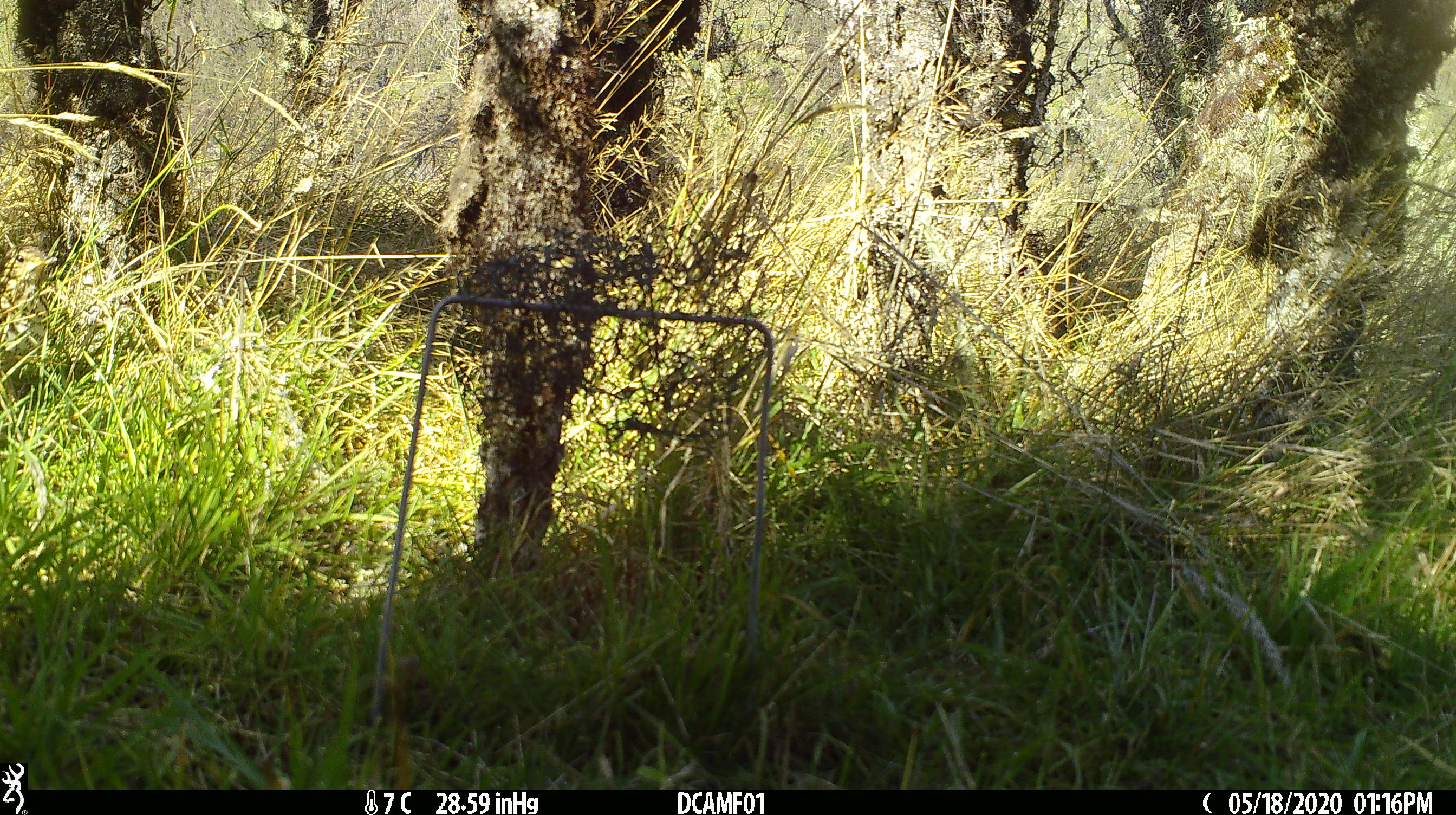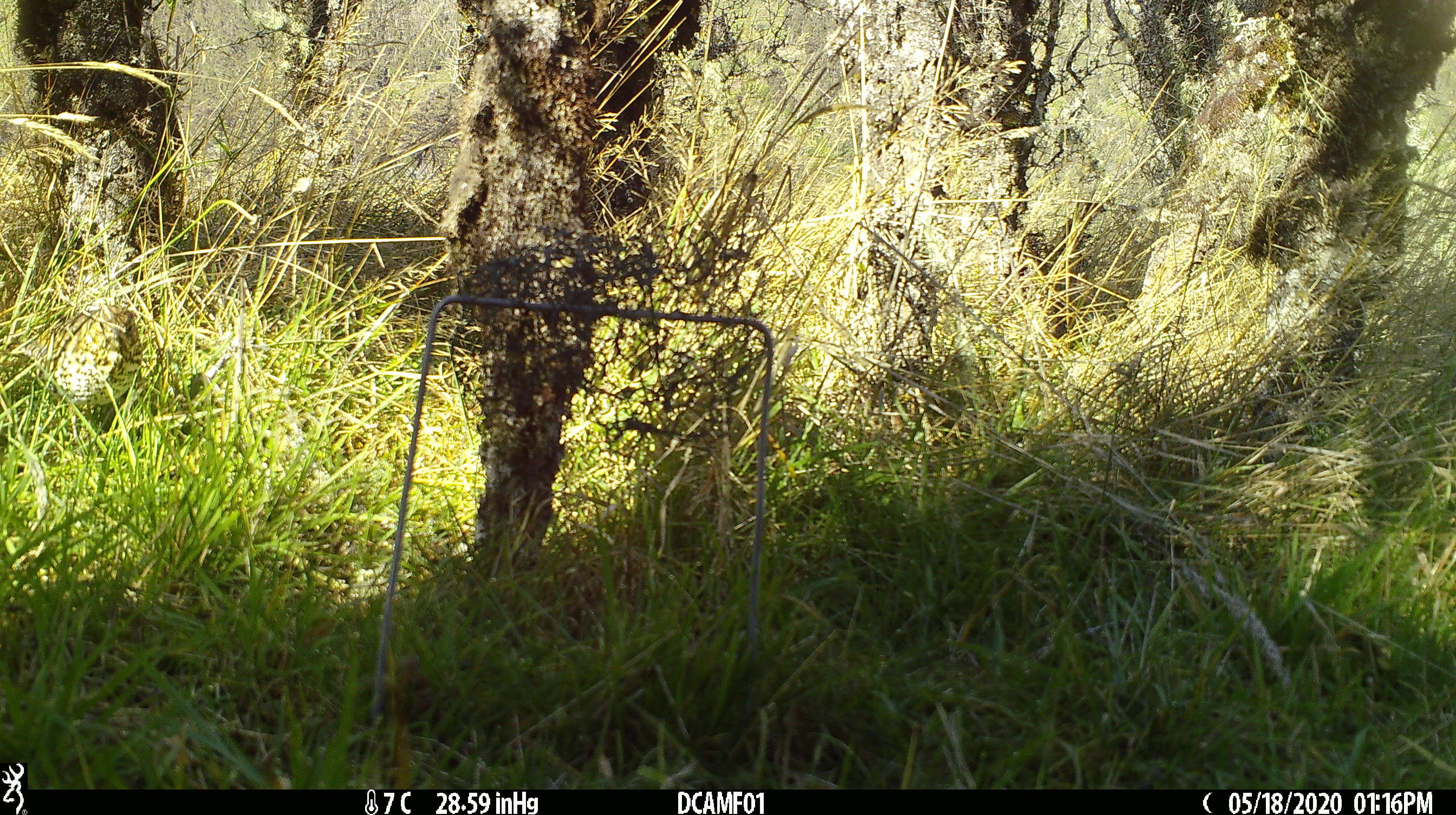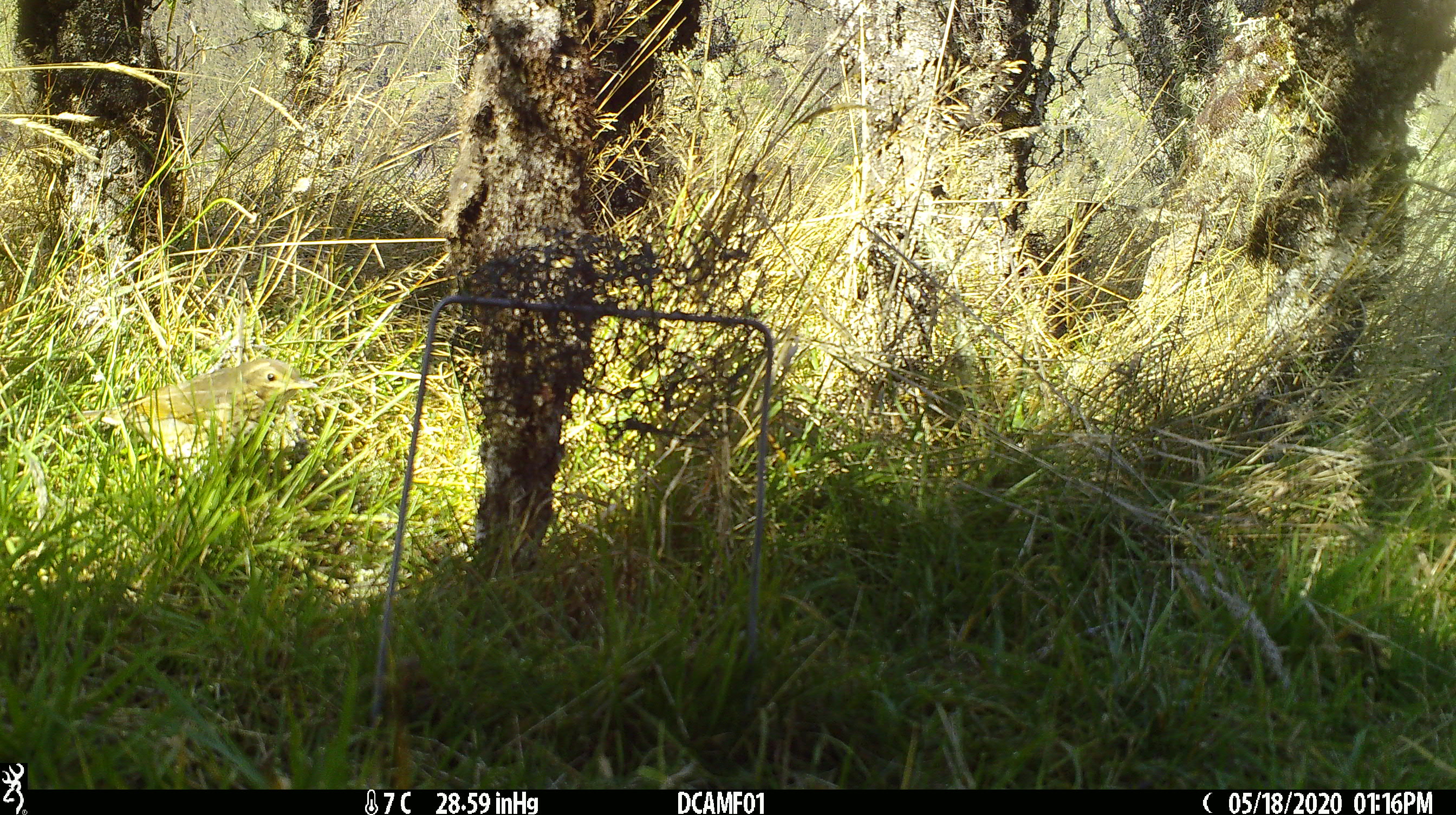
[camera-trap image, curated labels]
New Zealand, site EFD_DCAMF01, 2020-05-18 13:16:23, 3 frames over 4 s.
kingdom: Animalia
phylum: Chordata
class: Aves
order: Passeriformes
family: Turdidae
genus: Turdus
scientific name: Turdus philomelos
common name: song thrush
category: thrush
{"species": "thrush (song thrush) (Turdus philomelos)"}